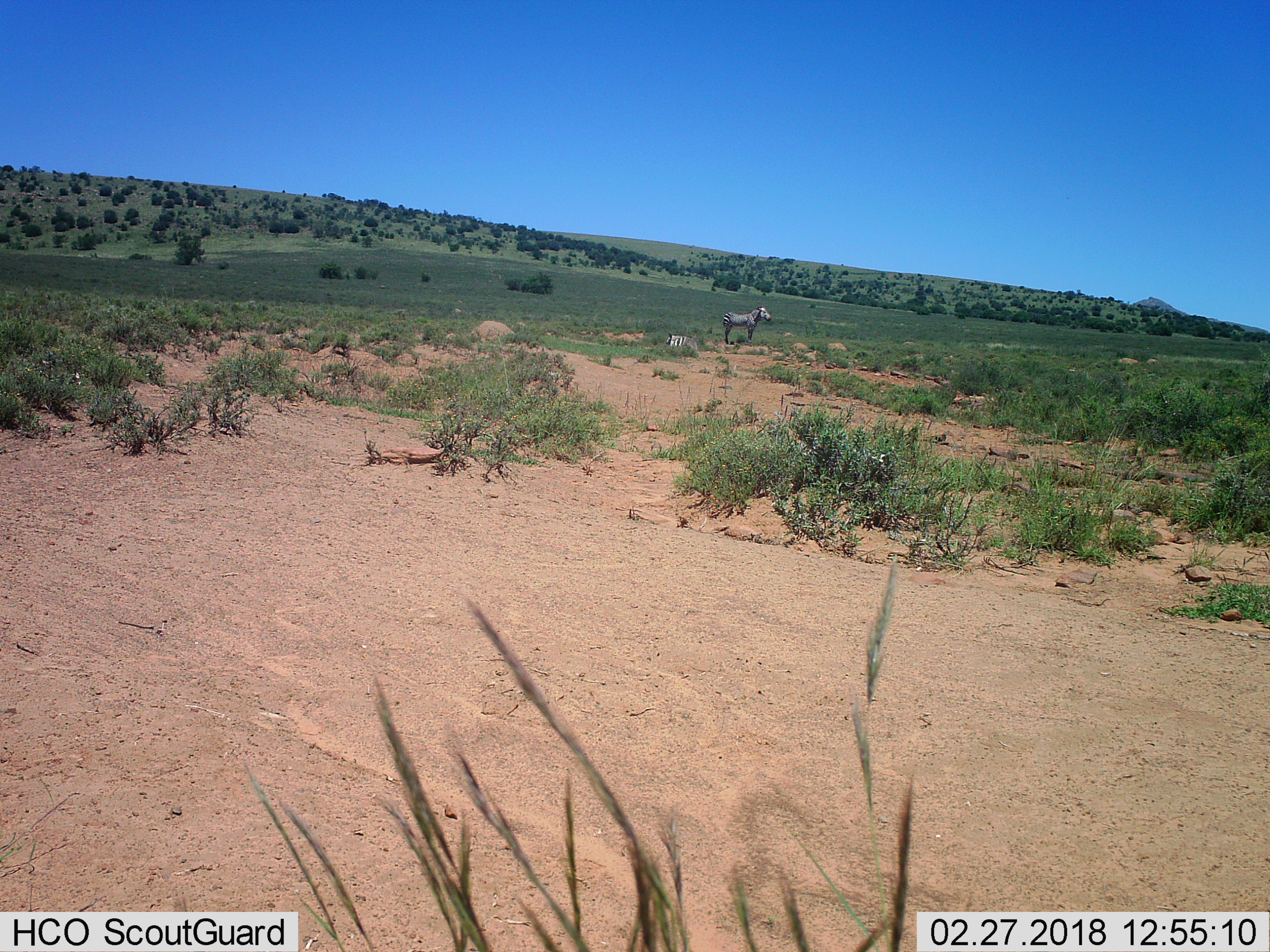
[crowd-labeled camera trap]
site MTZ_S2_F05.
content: unidentified animal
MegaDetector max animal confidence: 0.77